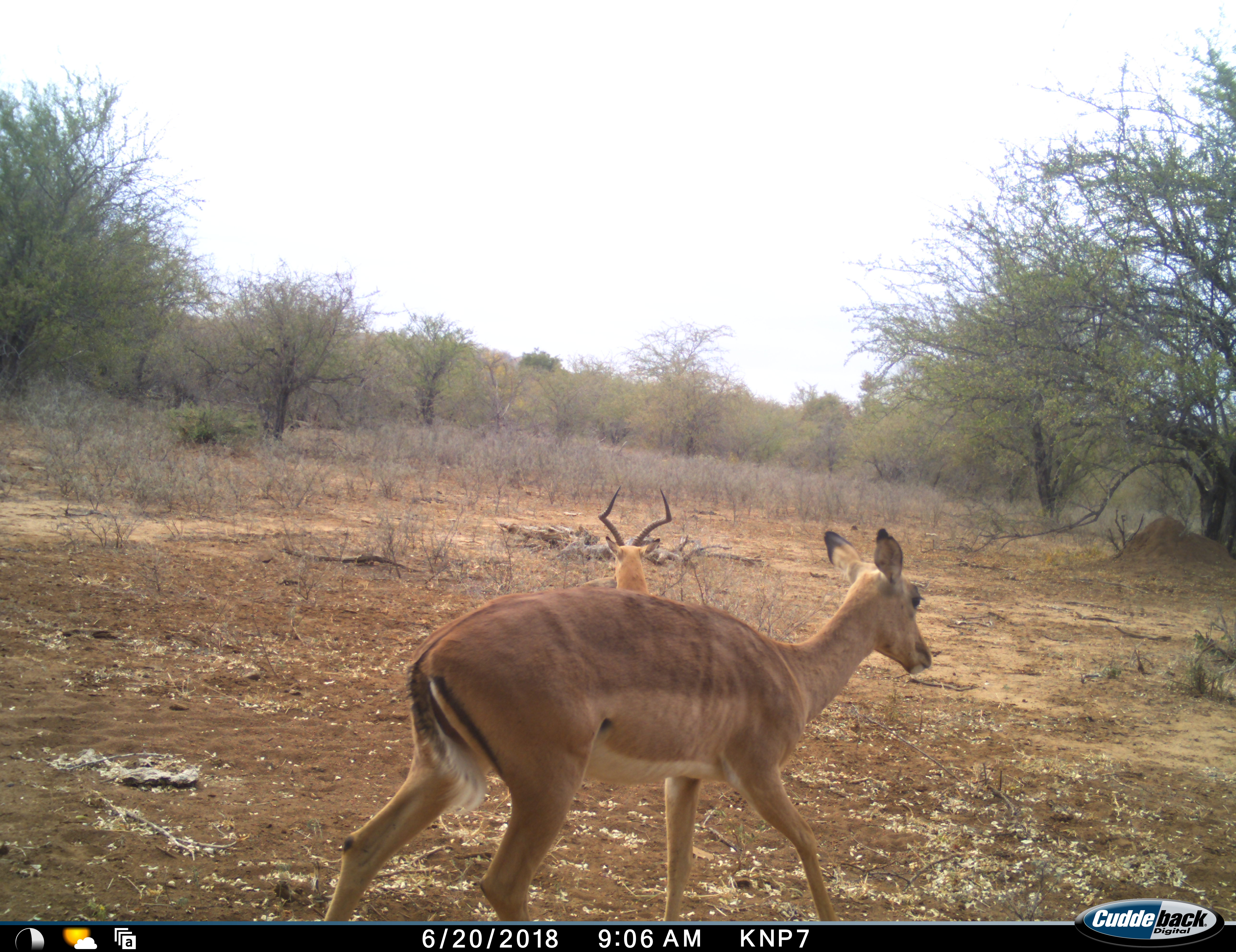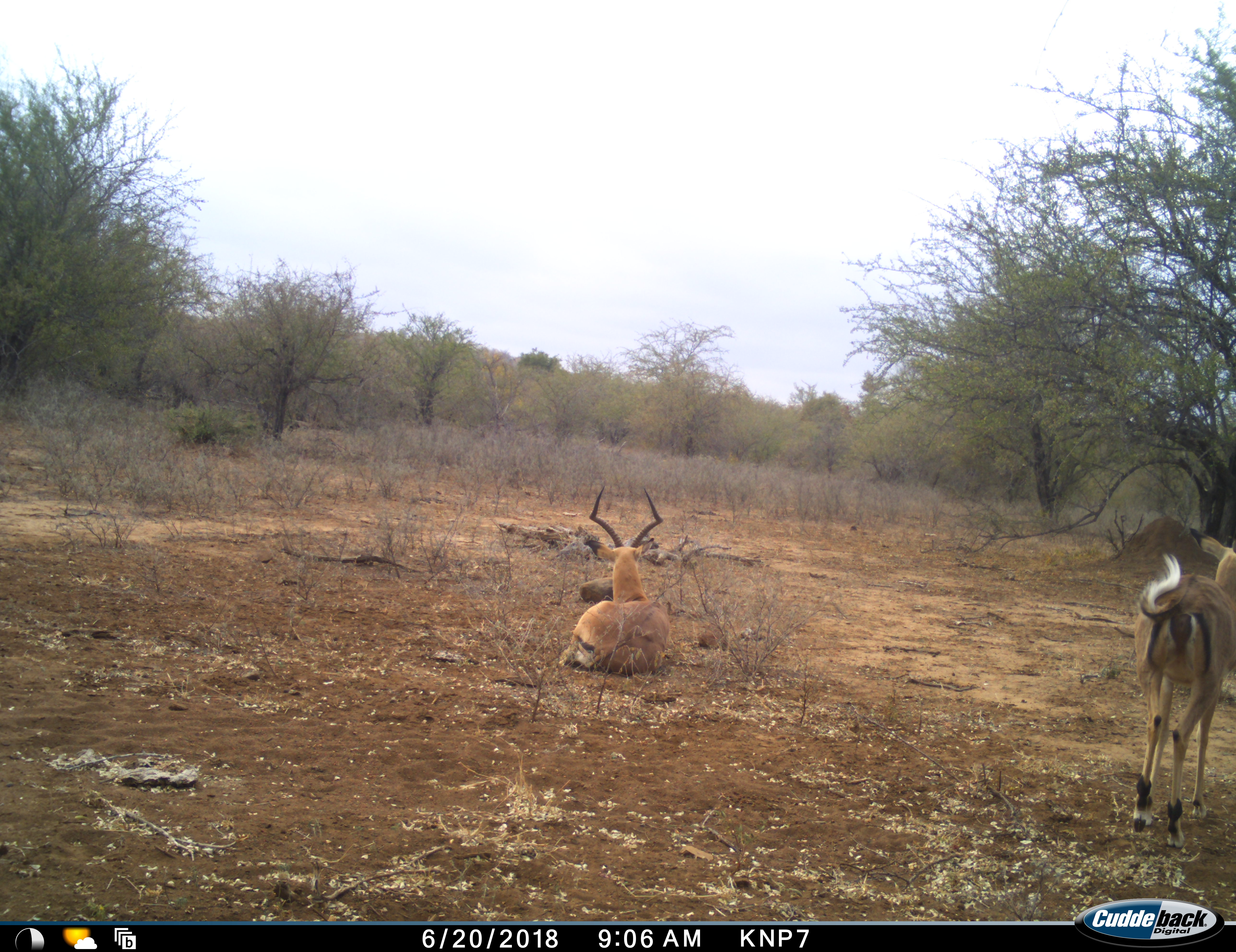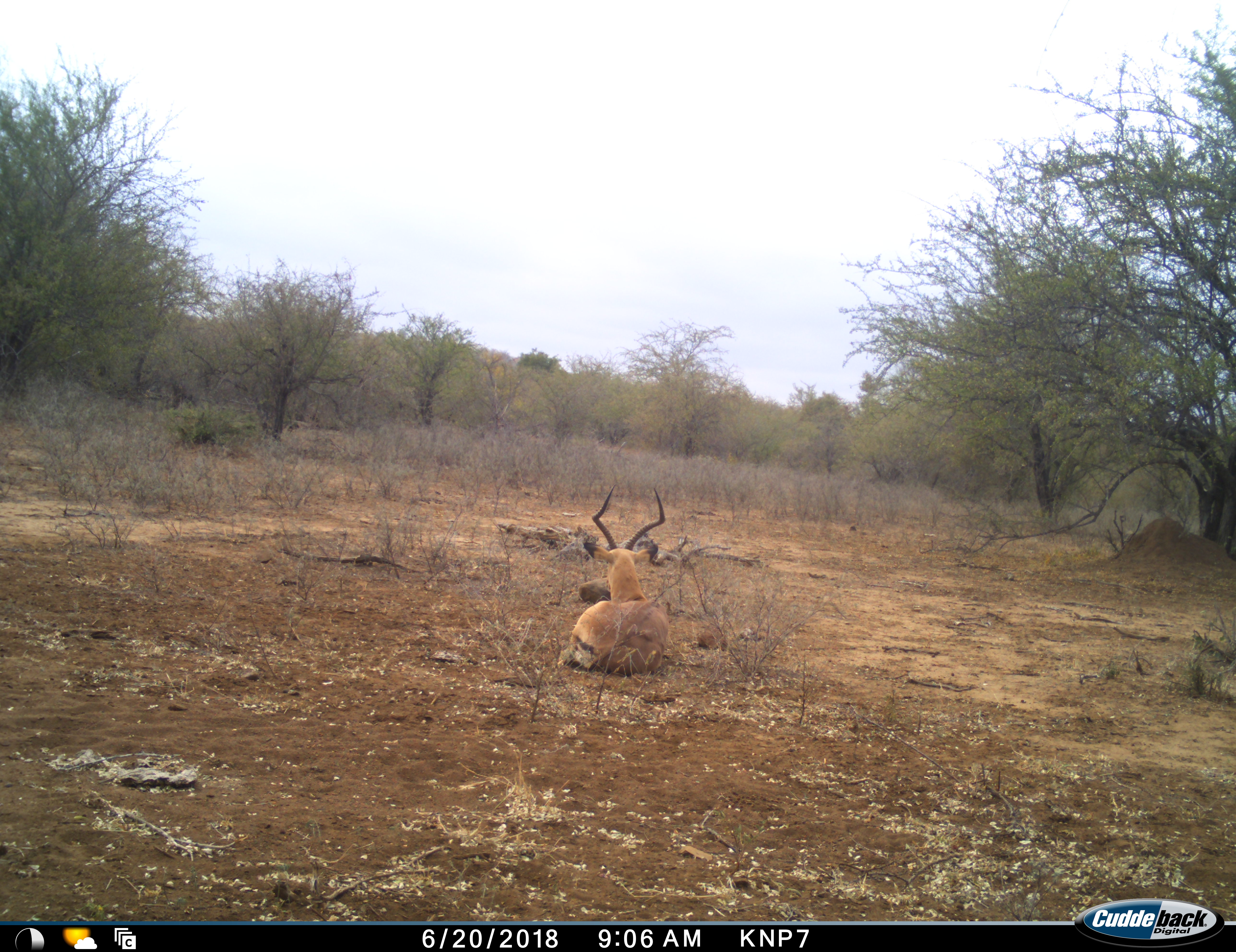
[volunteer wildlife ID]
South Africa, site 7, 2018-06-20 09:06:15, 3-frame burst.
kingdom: Animalia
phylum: Chordata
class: Mammalia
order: Artiodactyla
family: Bovidae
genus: Aepyceros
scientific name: Aepyceros melampus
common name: impala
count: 2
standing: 0%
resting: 100%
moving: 100%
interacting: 0%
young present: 0%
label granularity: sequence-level